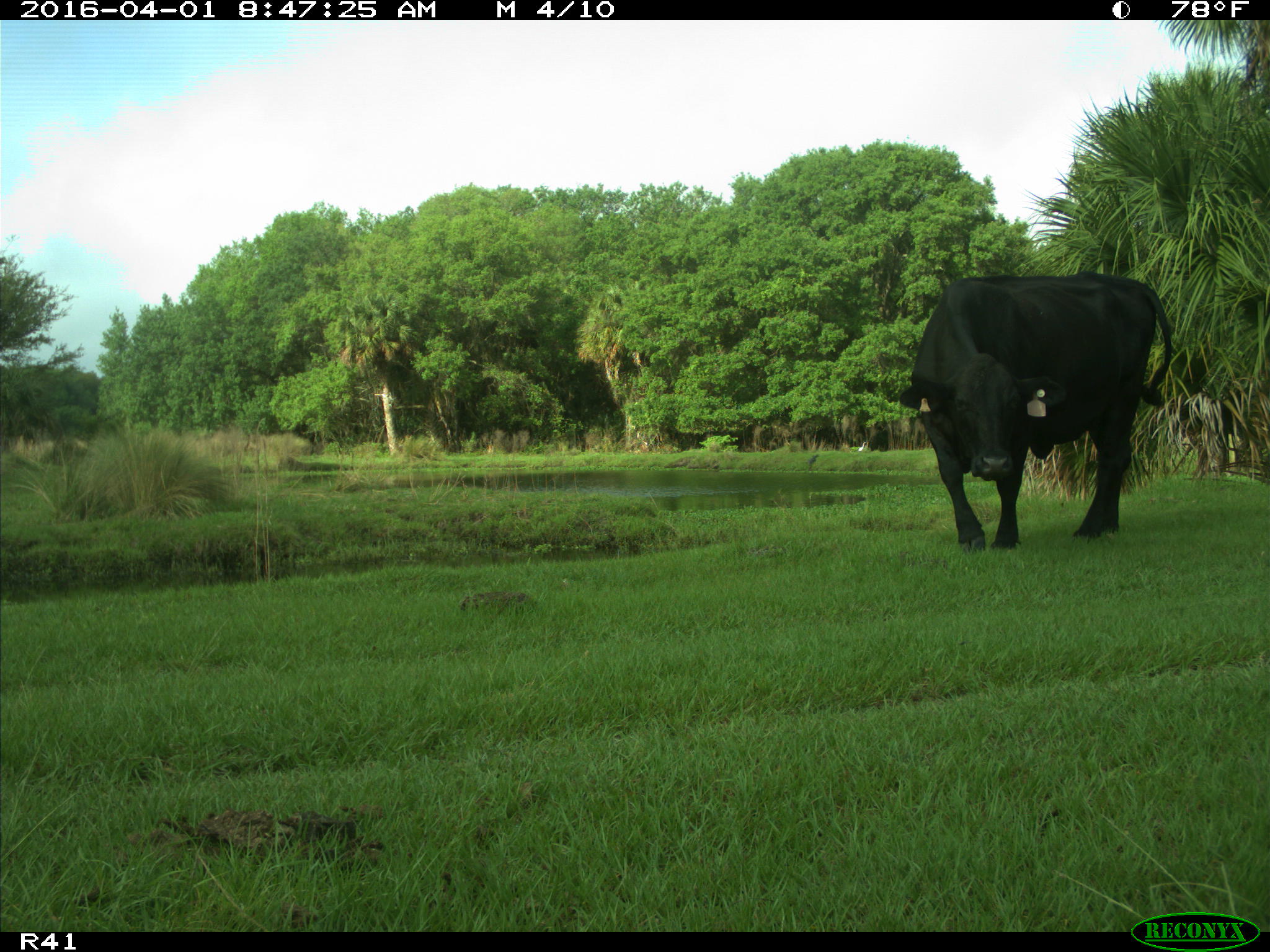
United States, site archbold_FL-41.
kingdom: Animalia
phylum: Chordata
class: Mammalia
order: Artiodactyla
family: Bovidae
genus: Bos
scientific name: Bos taurus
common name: domestic cow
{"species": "Bos taurus (domestic cow)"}